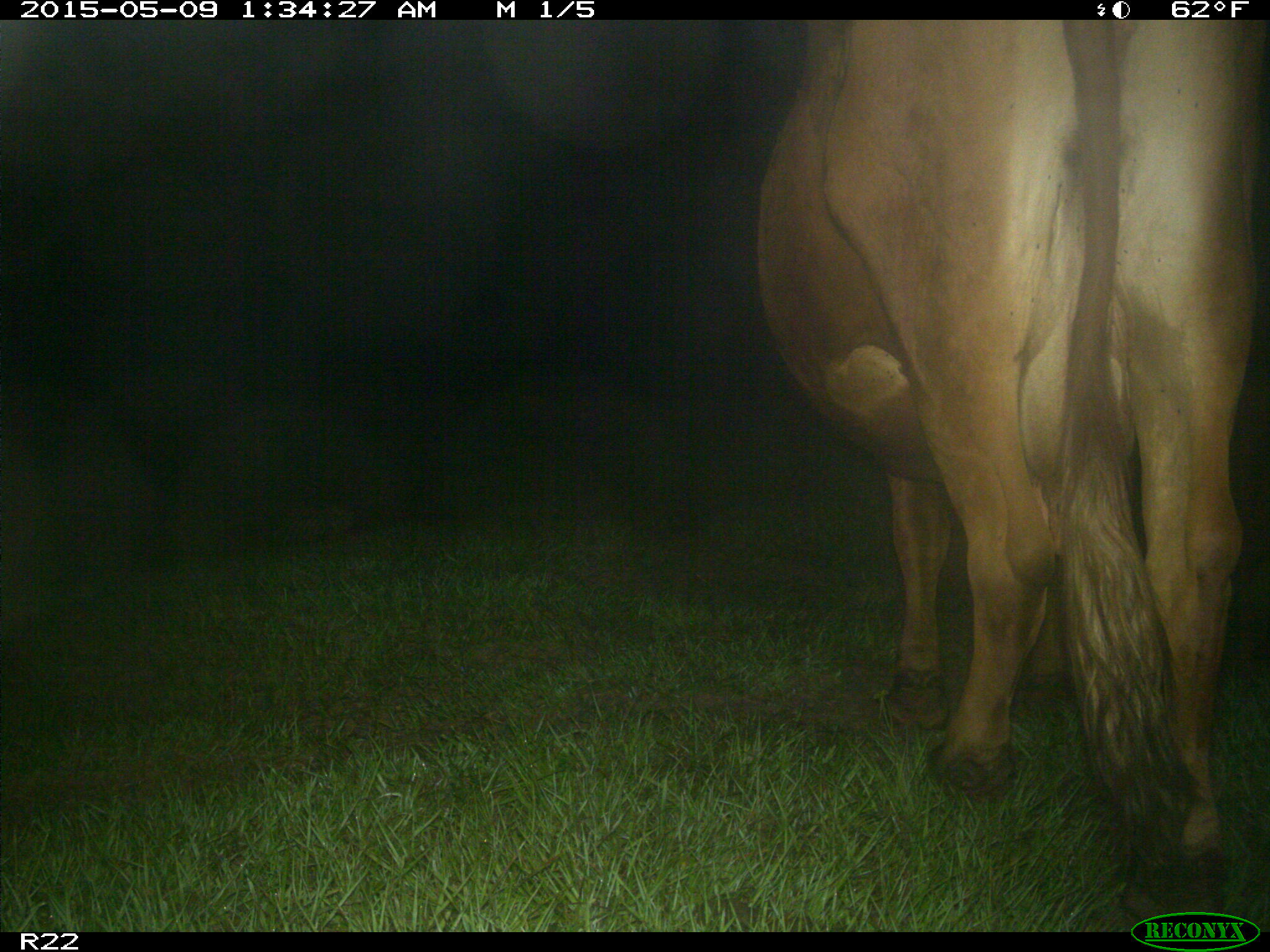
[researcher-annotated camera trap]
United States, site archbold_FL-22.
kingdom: Animalia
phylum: Chordata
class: Mammalia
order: Artiodactyla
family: Bovidae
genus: Bos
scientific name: Bos taurus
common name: domestic cow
Bos taurus (domestic cow).